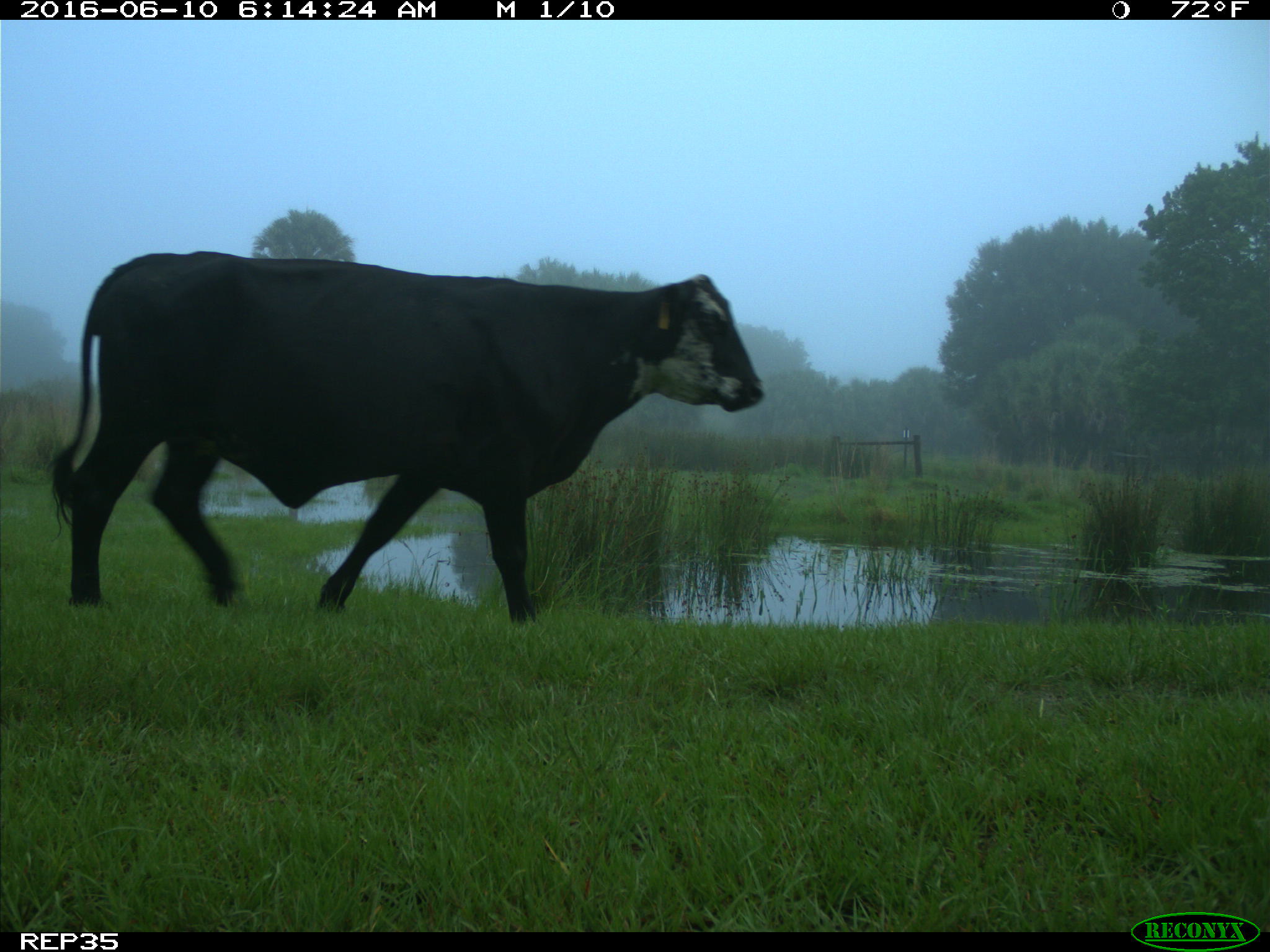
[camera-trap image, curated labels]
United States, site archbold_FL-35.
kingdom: Animalia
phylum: Chordata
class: Mammalia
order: Artiodactyla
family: Bovidae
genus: Bos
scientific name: Bos taurus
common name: domestic cow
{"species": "Bos taurus (domestic cow)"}